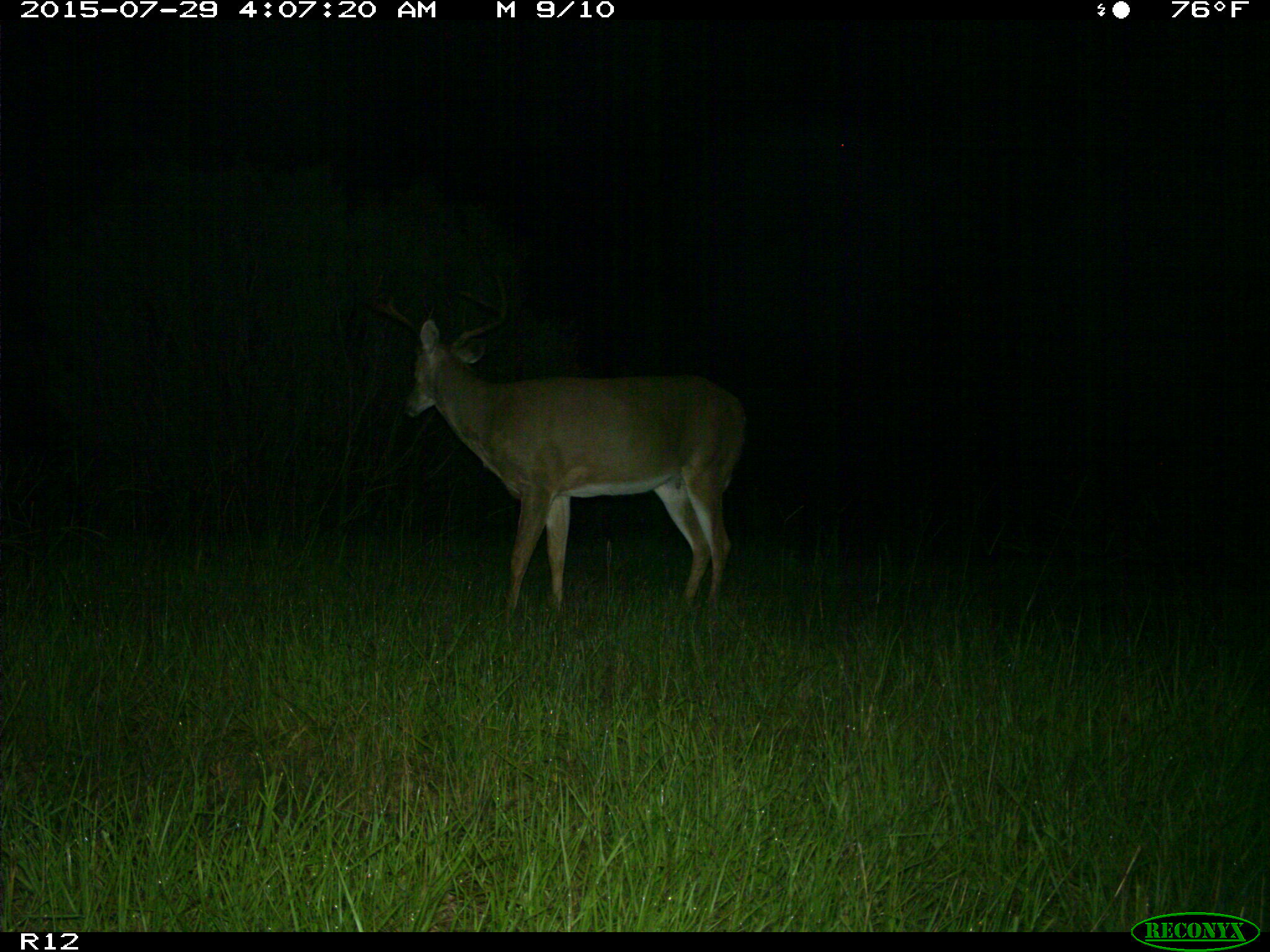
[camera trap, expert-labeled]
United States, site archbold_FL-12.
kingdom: Animalia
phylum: Chordata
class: Mammalia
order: Artiodactyla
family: Cervidae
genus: Odocoileus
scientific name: Odocoileus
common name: deer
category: unidentified deer